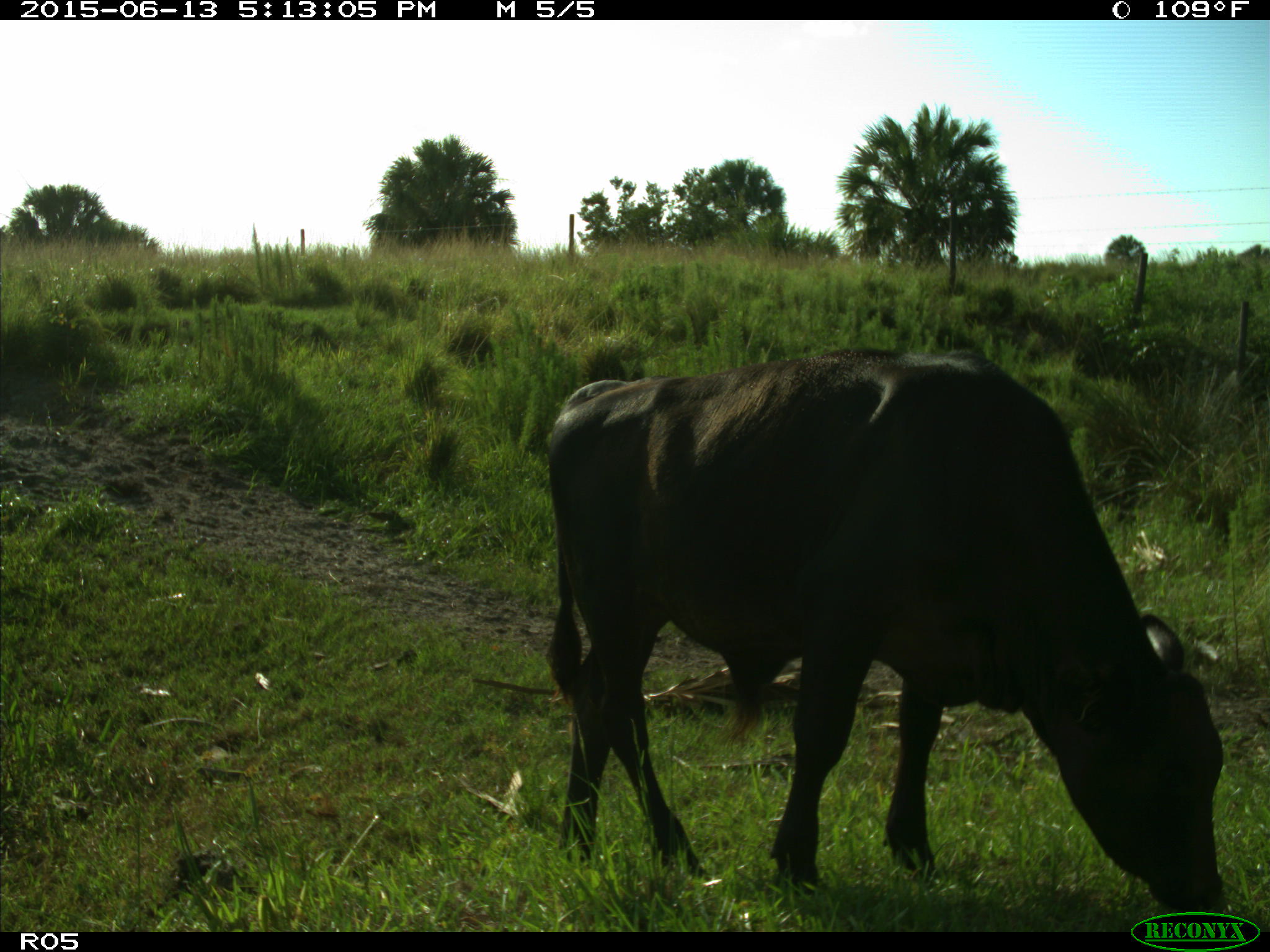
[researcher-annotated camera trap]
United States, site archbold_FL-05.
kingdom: Animalia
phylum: Chordata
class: Mammalia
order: Artiodactyla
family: Bovidae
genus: Bos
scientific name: Bos taurus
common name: domestic cow